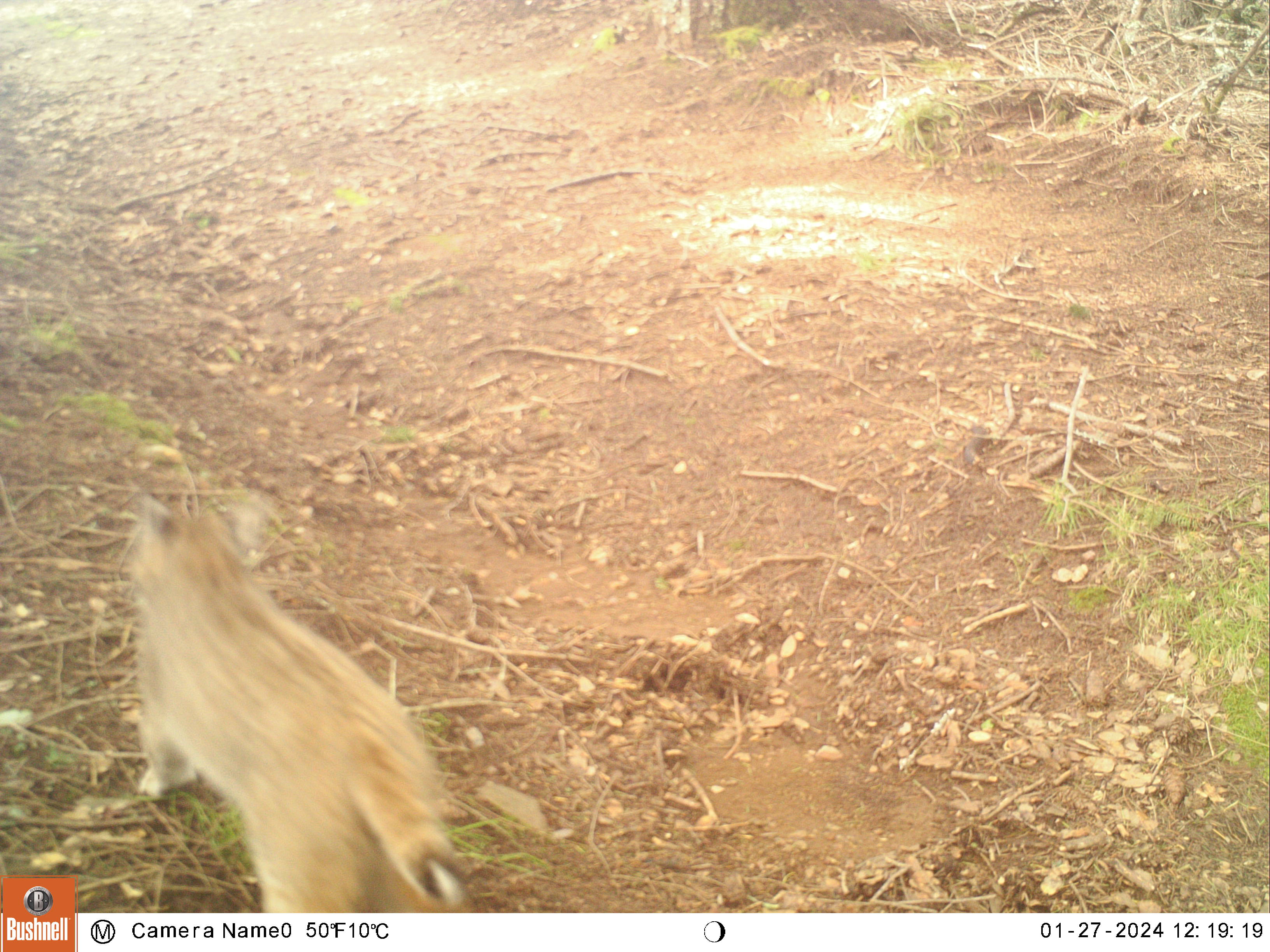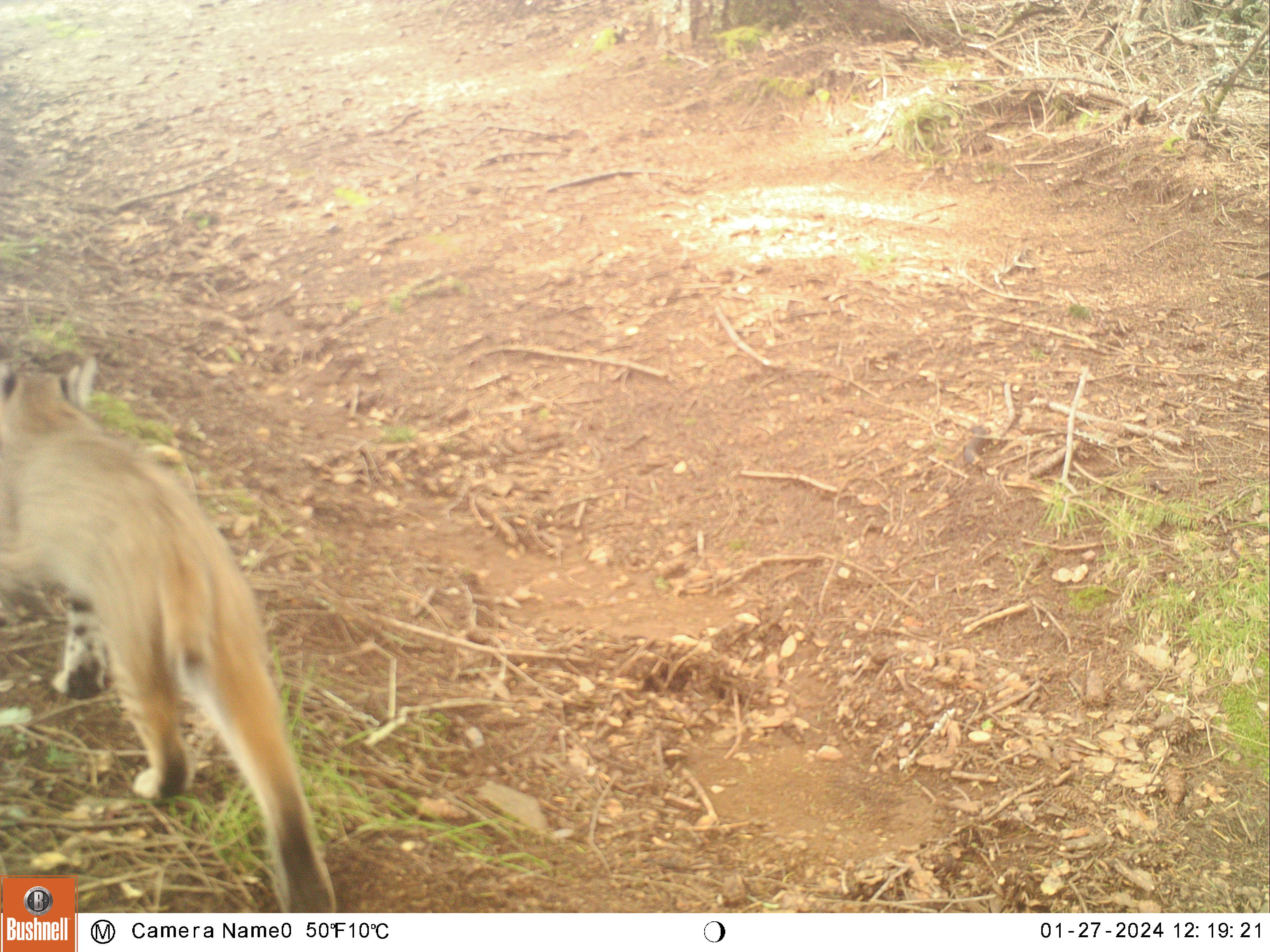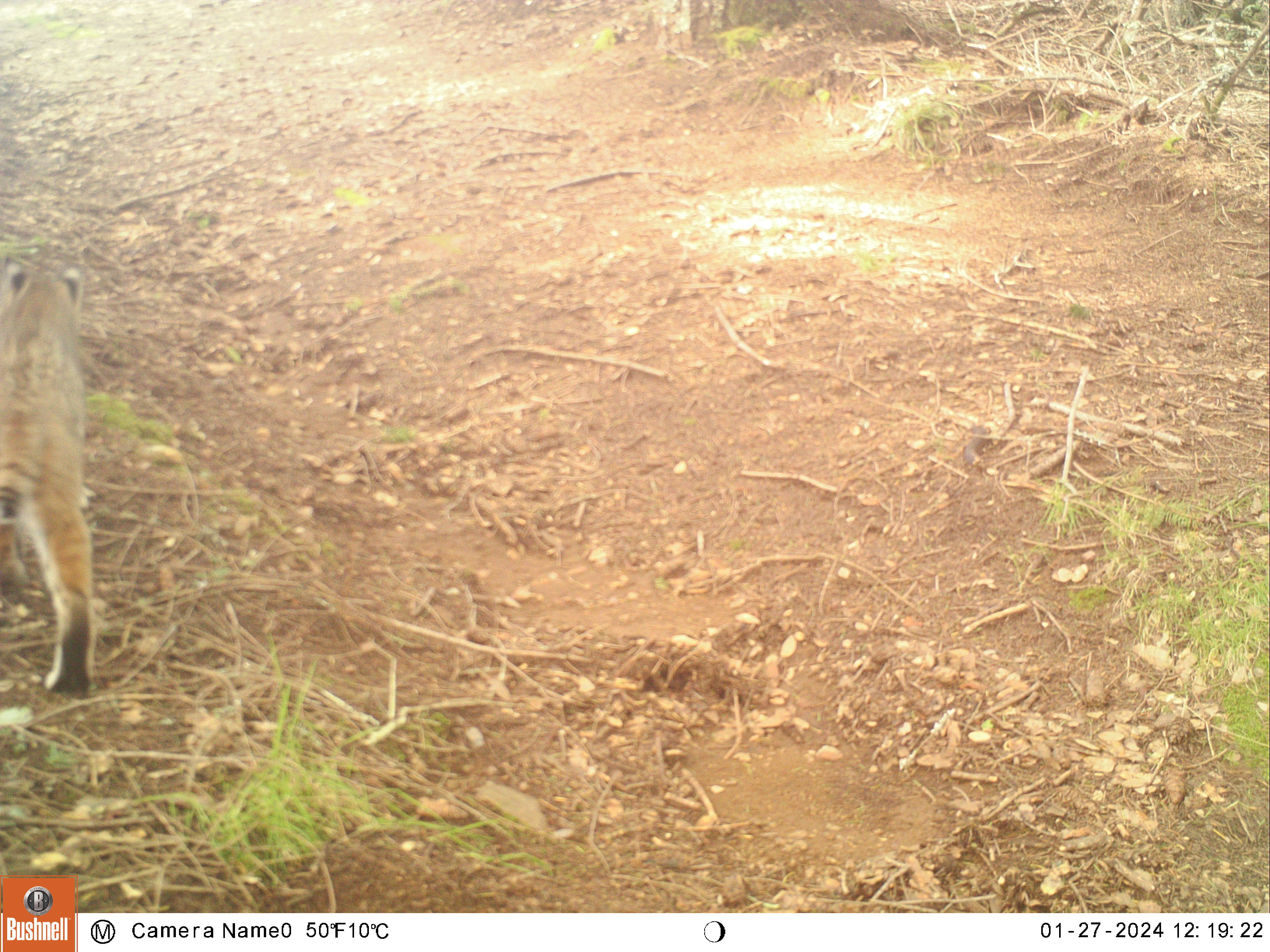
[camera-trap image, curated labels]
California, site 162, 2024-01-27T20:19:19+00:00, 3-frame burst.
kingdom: Animalia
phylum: Chordata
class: Mammalia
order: Carnivora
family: Felidae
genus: Lynx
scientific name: Lynx rufus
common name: bobcat